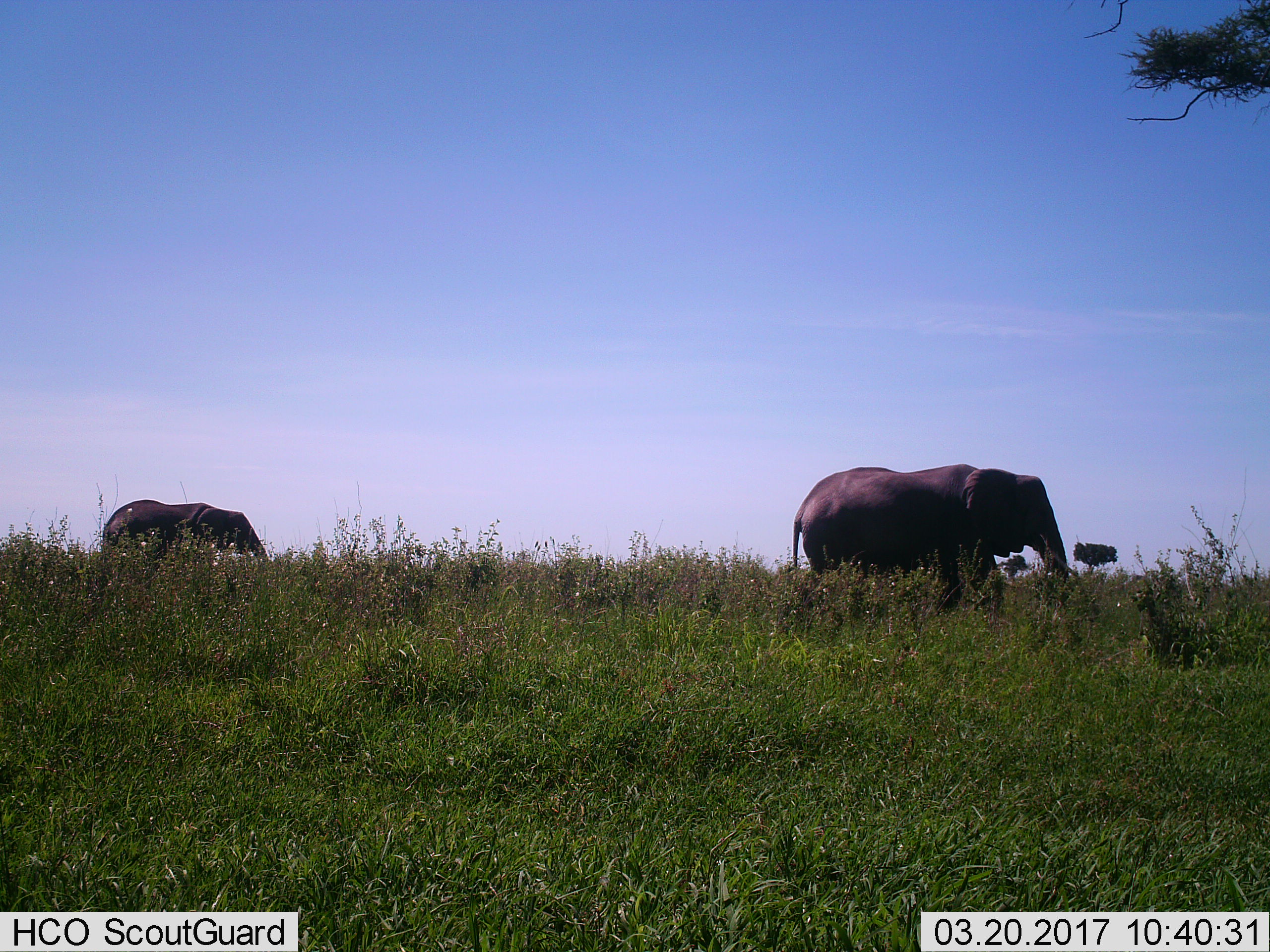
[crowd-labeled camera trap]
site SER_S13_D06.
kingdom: Animalia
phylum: Chordata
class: Mammalia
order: Proboscidea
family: Elephantidae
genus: Loxodonta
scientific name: Loxodonta africana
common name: african bush elephant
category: elephant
Elephant (african bush elephant) (Loxodonta africana), count 2. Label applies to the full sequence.